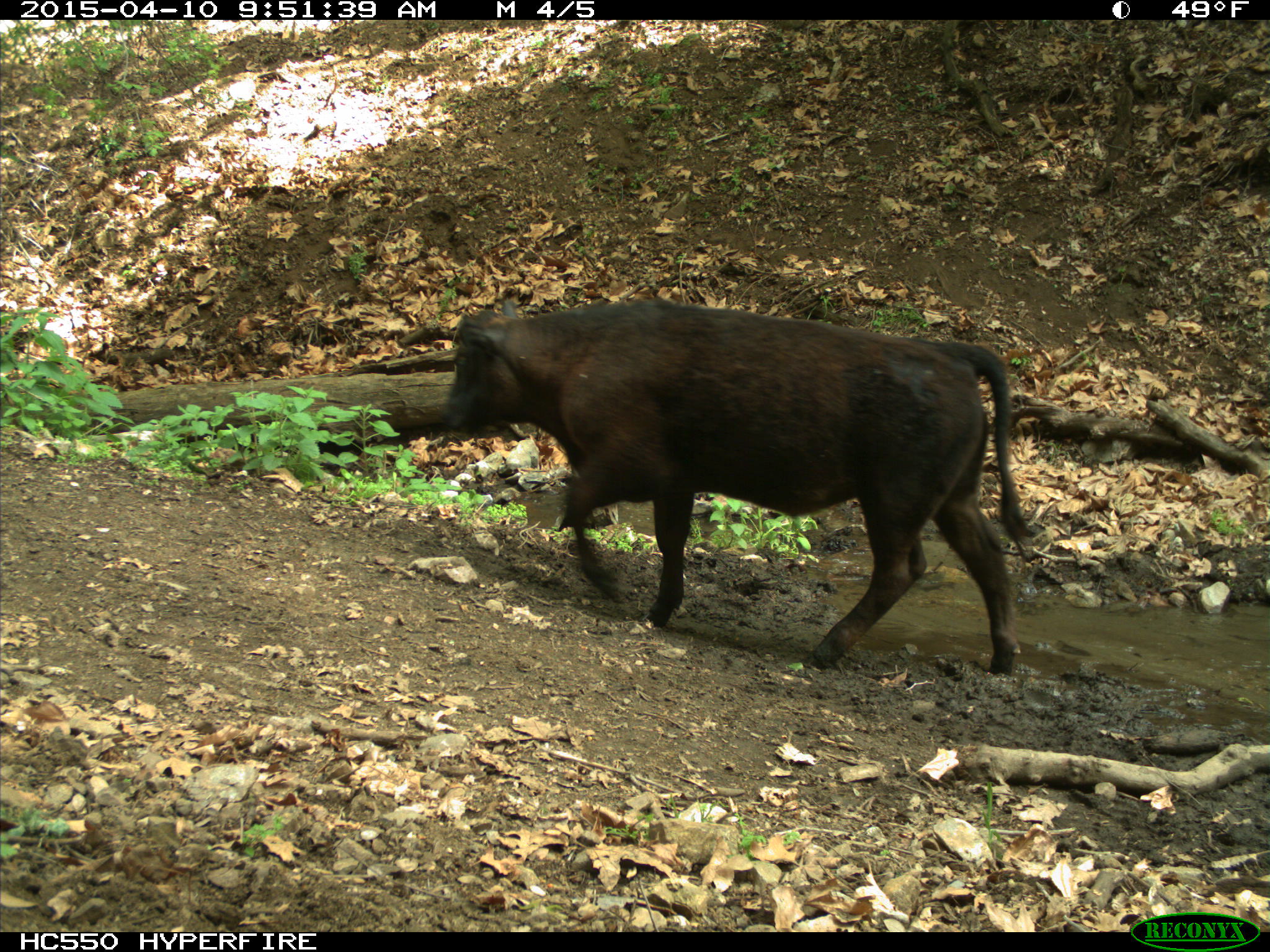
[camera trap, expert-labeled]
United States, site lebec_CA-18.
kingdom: Animalia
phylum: Chordata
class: Mammalia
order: Artiodactyla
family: Bovidae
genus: Bos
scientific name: Bos taurus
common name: domestic cow